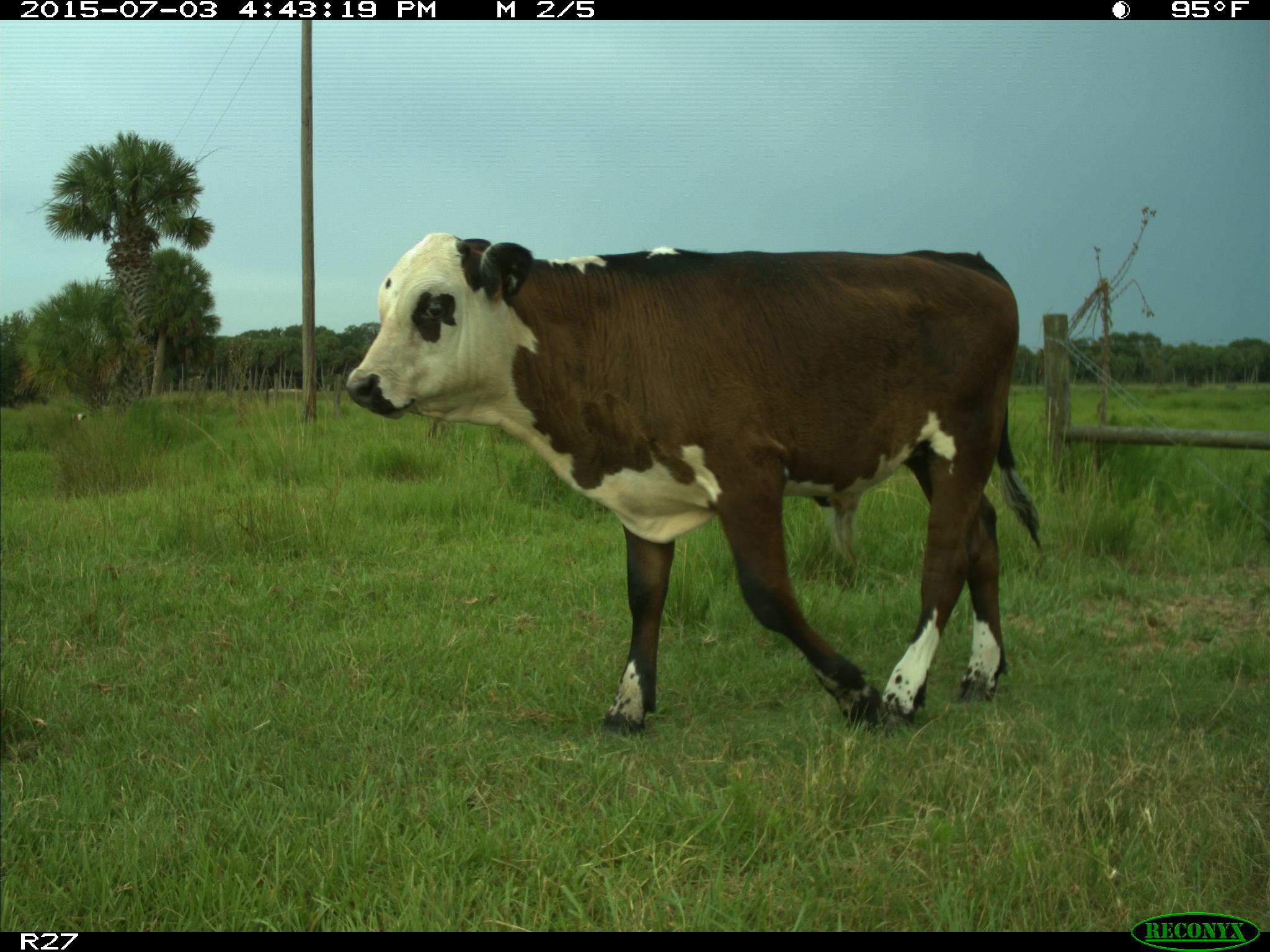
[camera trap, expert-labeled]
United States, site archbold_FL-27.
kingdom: Animalia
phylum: Chordata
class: Mammalia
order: Artiodactyla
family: Bovidae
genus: Bos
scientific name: Bos taurus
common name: domestic cow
Bos taurus (domestic cow).